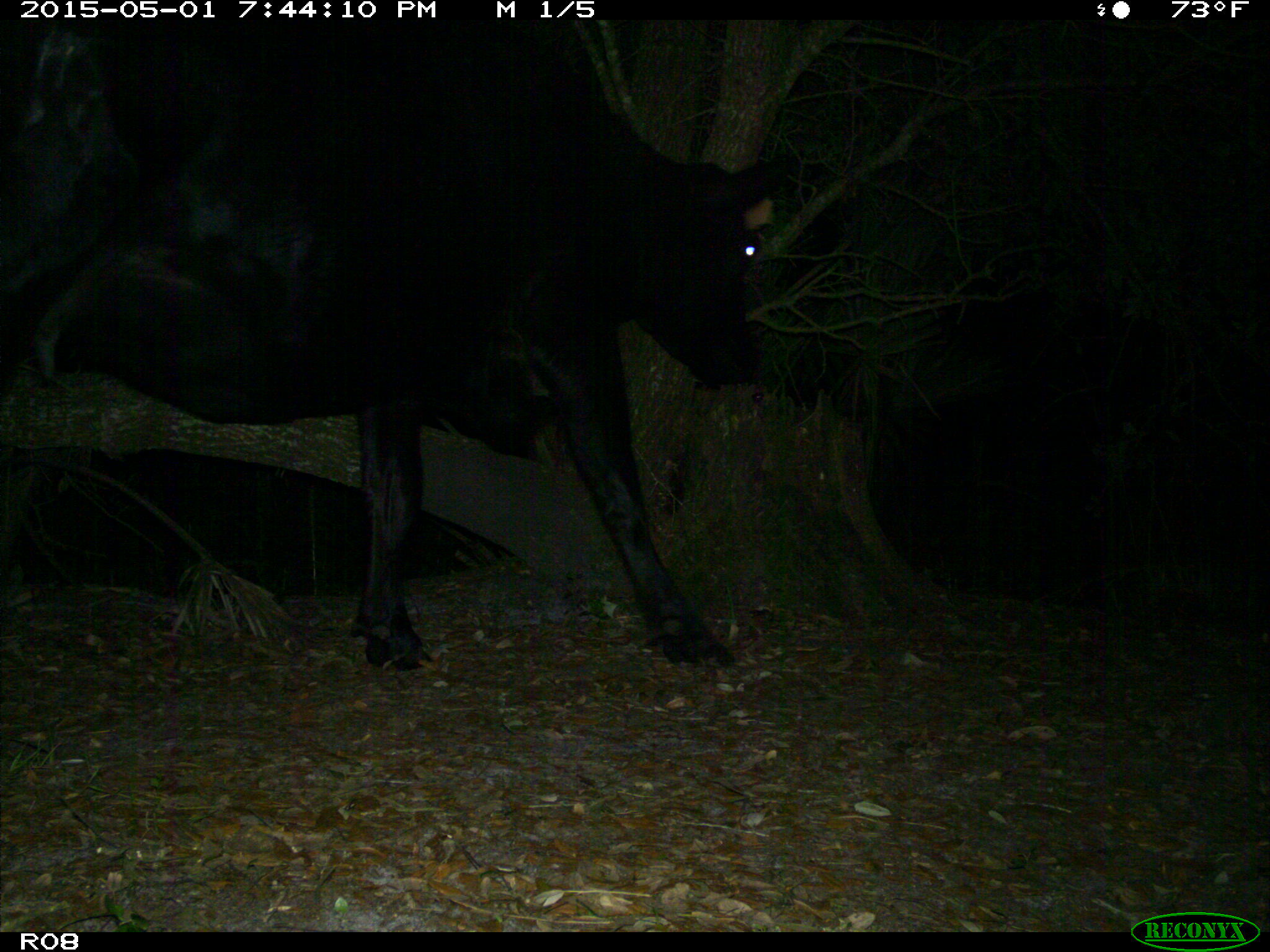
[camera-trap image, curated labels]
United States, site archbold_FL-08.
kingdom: Animalia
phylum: Chordata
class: Mammalia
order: Artiodactyla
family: Bovidae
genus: Bos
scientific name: Bos taurus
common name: domestic cow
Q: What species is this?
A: Bos taurus (domestic cow).